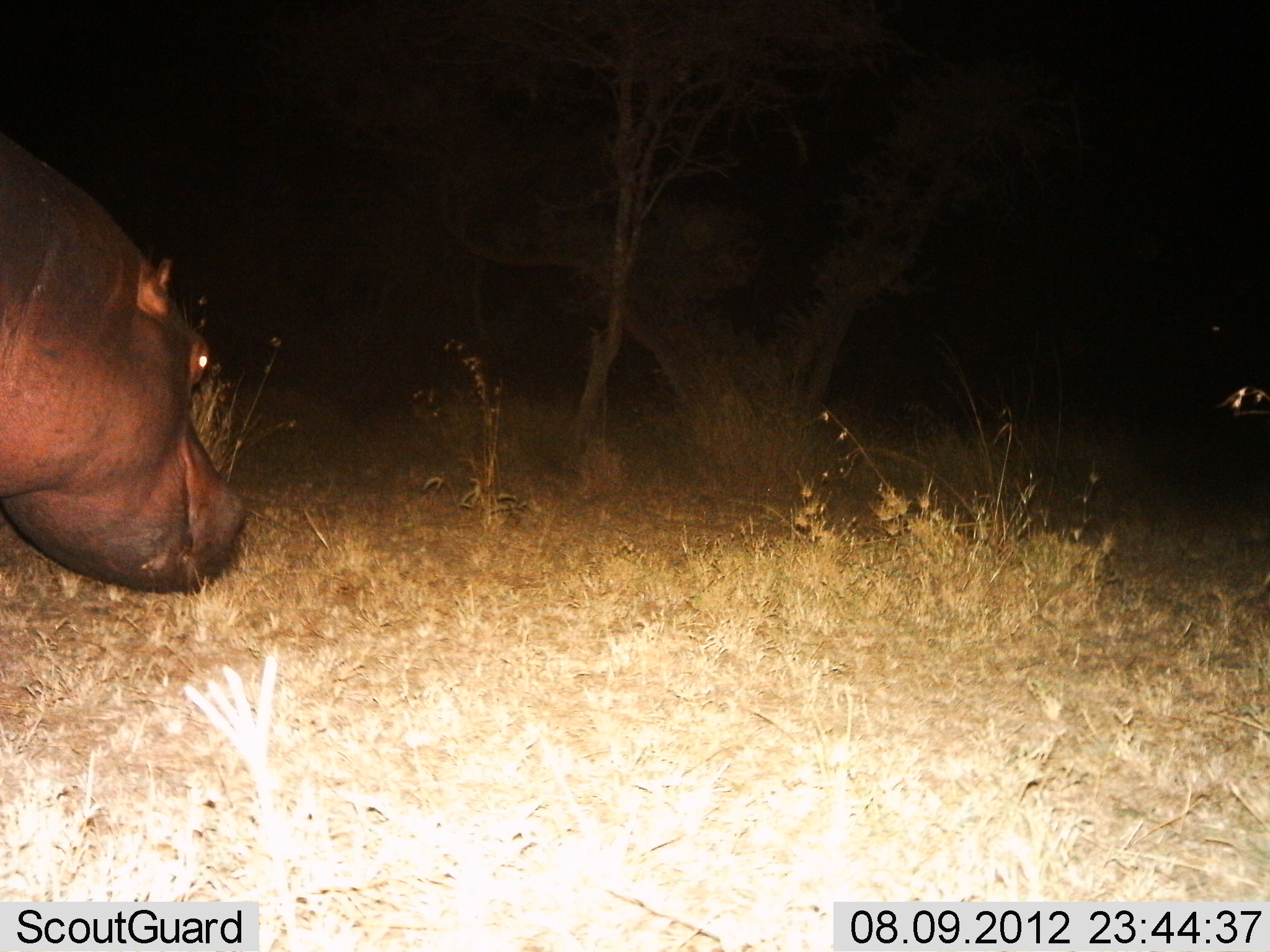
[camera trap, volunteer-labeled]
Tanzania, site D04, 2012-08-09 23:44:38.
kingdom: Animalia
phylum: Chordata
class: Mammalia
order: Artiodactyla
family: Hippopotamidae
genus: Hippopotamus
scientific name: Hippopotamus amphibius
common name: hippopotamus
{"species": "hippopotamus (Hippopotamus amphibius)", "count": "1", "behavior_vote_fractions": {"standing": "40%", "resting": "0%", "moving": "60%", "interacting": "0%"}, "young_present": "0%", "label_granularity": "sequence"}